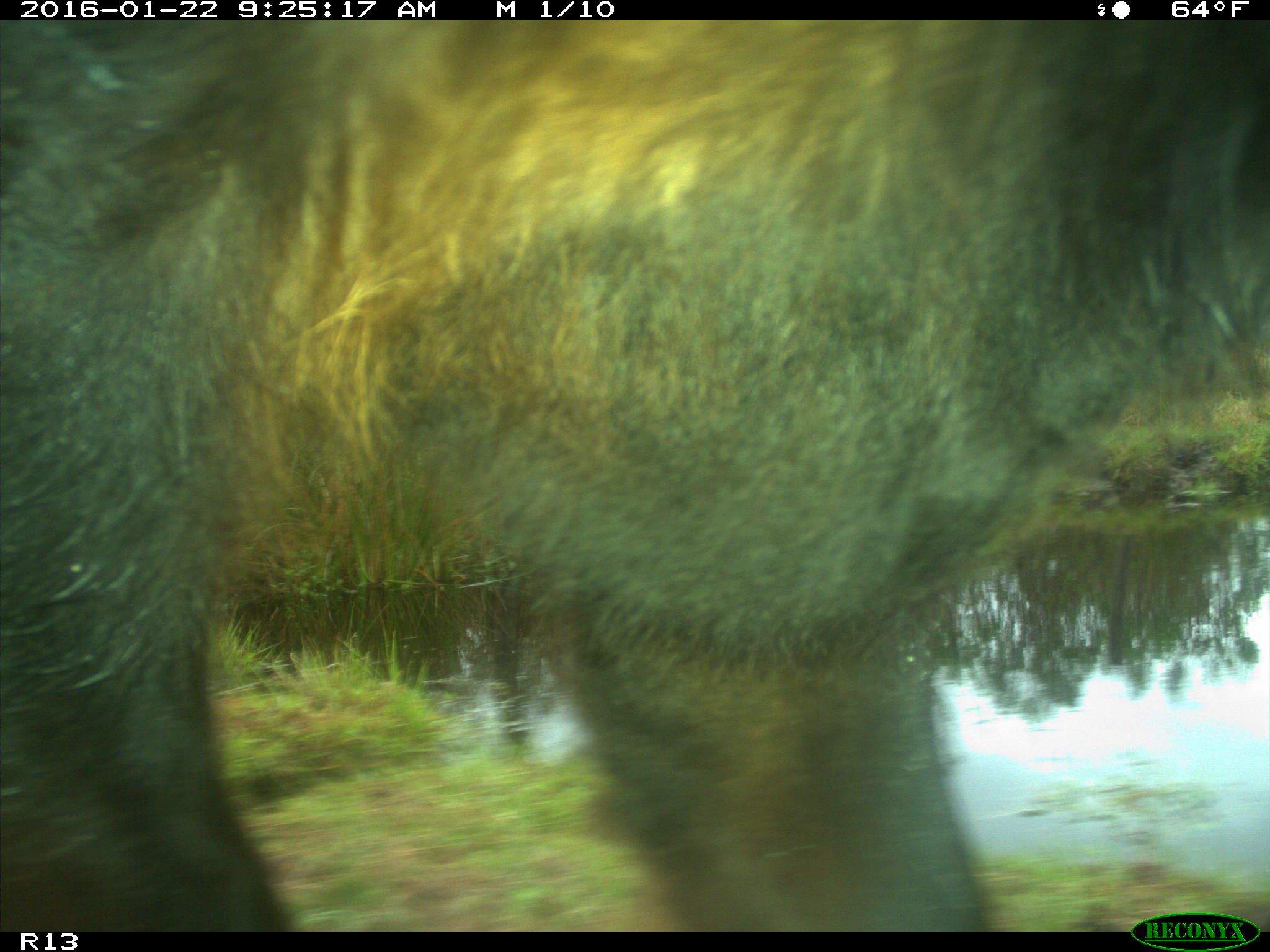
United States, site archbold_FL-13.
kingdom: Animalia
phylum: Chordata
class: Mammalia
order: Artiodactyla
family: Bovidae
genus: Bos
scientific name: Bos taurus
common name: domestic cow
Bos taurus (domestic cow).